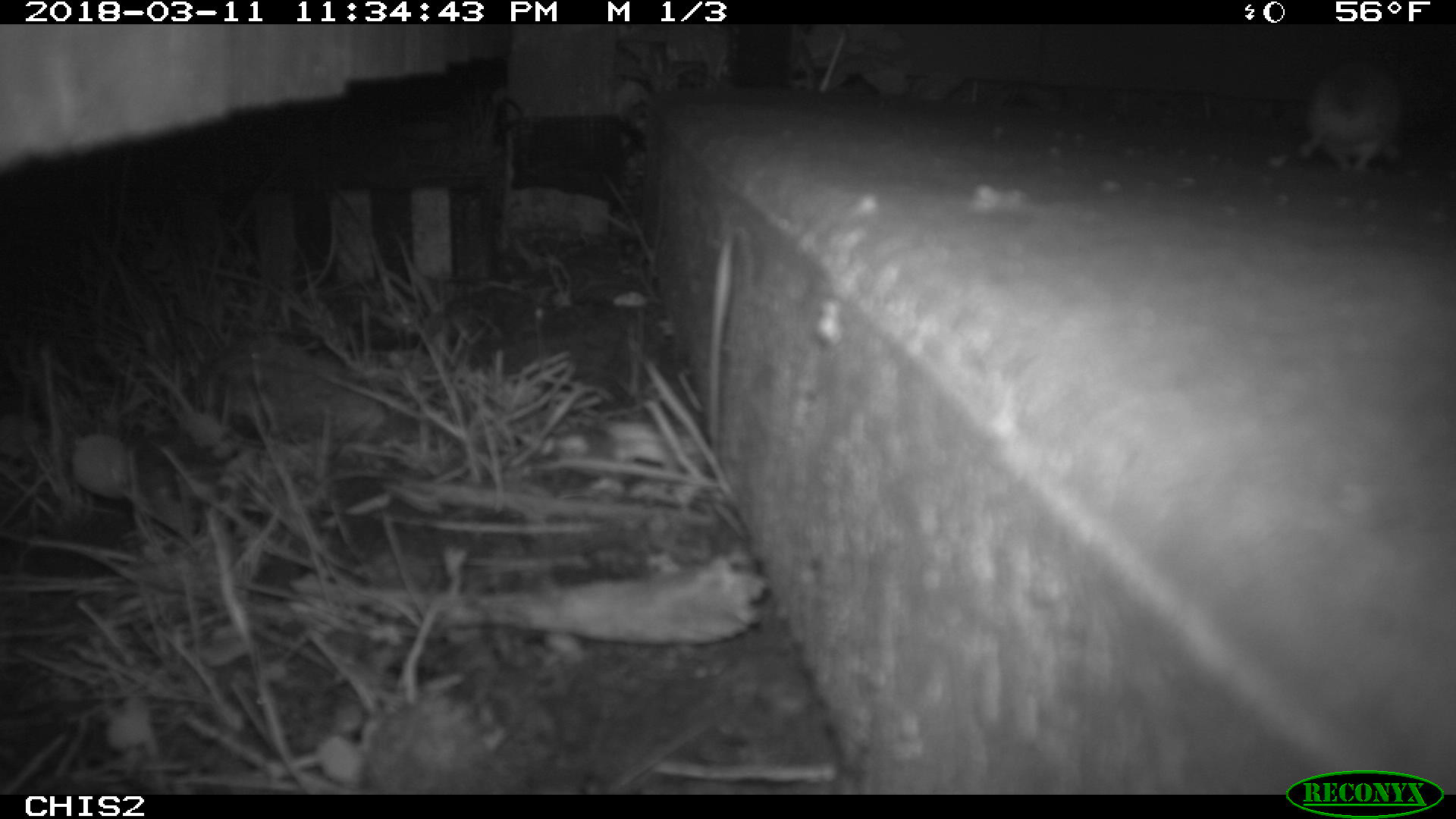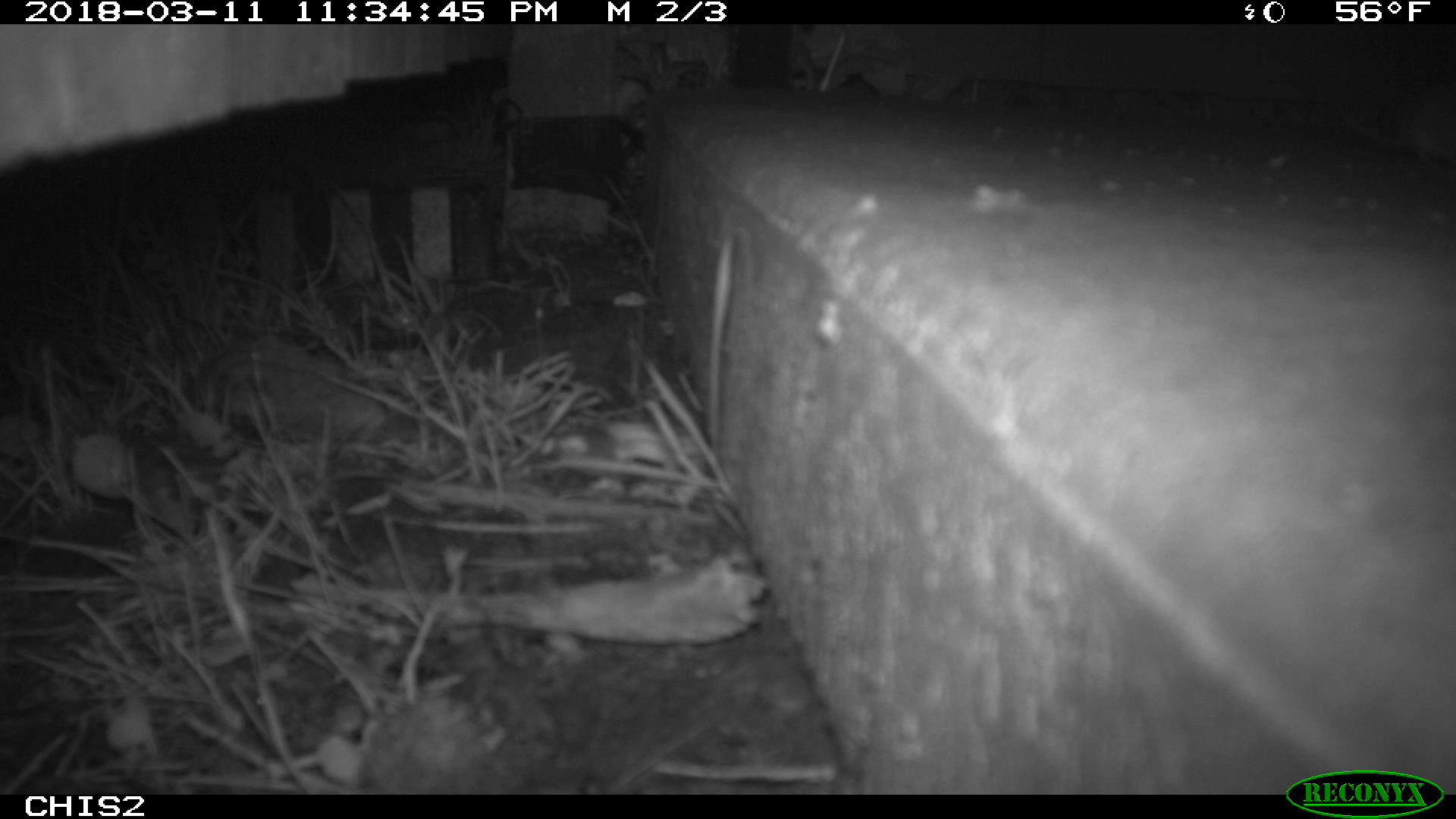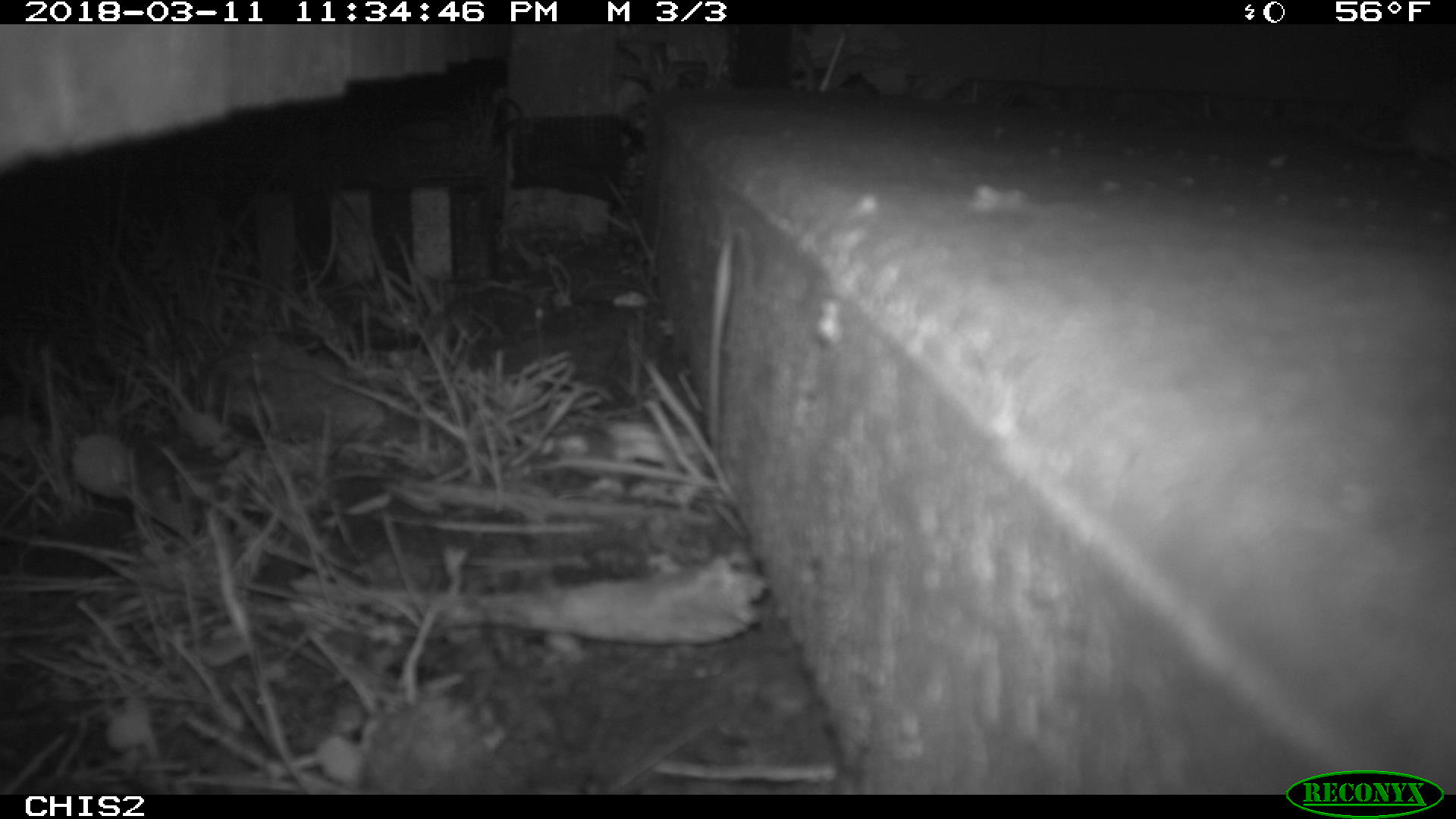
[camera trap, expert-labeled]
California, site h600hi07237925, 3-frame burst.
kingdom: Animalia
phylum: Chordata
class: Mammalia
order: Rodentia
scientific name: Rodentia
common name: rodent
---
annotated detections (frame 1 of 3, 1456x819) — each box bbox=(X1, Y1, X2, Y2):
rodent: bbox=(1298, 66, 1403, 169)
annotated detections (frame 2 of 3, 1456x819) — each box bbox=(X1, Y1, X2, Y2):
rodent: bbox=(1338, 78, 1455, 163)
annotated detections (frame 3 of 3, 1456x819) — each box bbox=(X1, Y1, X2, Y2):
rodent: bbox=(1328, 84, 1455, 167)